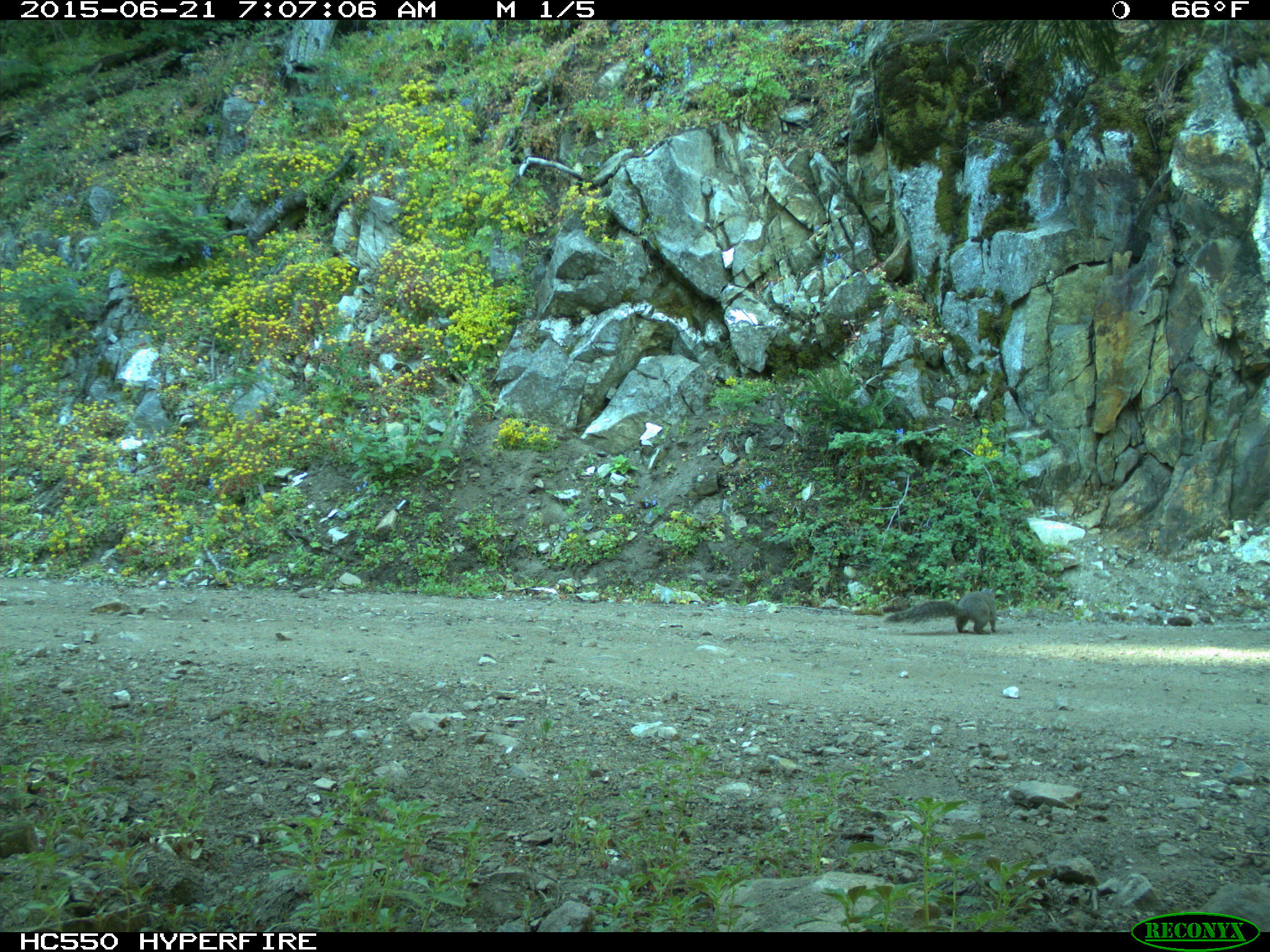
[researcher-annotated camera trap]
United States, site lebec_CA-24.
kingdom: Animalia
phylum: Chordata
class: Mammalia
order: Rodentia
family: Sciuridae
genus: Sciurus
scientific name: Sciurus carolinensis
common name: eastern gray squirrel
Sciurus carolinensis (eastern gray squirrel).